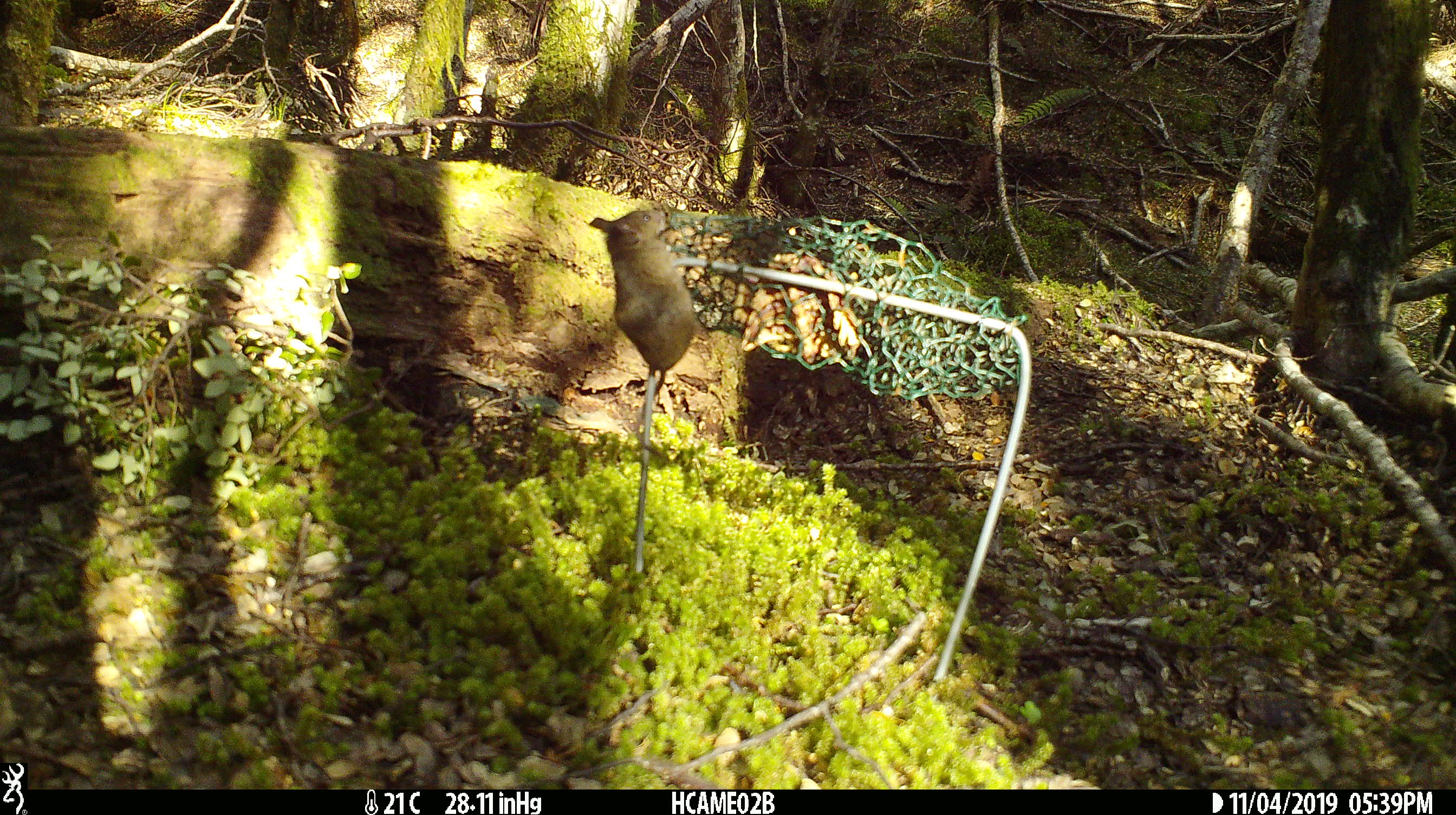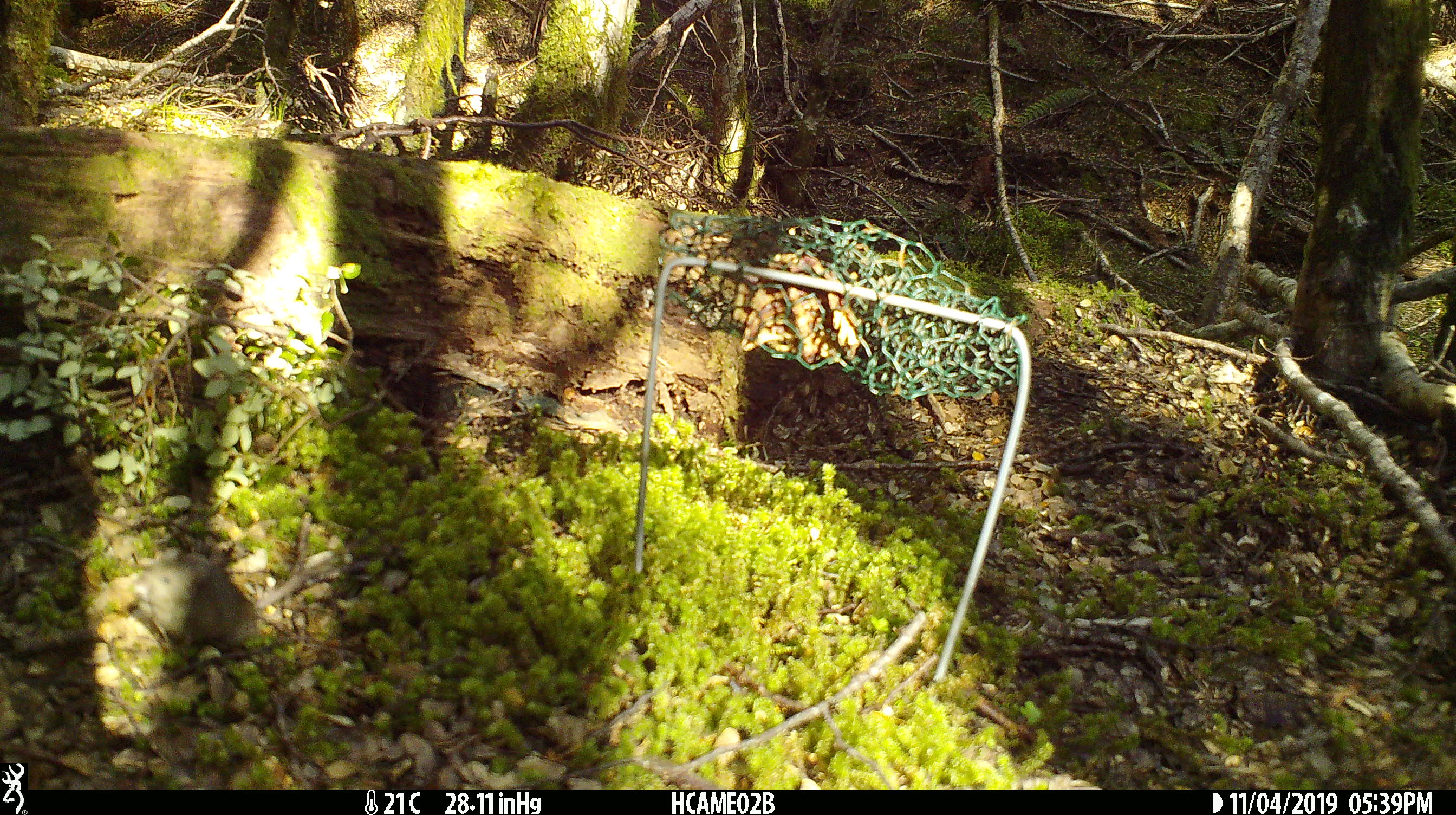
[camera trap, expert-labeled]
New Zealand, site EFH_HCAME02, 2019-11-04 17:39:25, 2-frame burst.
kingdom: Animalia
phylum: Chordata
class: Mammalia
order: Rodentia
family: Muridae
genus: Mus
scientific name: Mus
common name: mouse